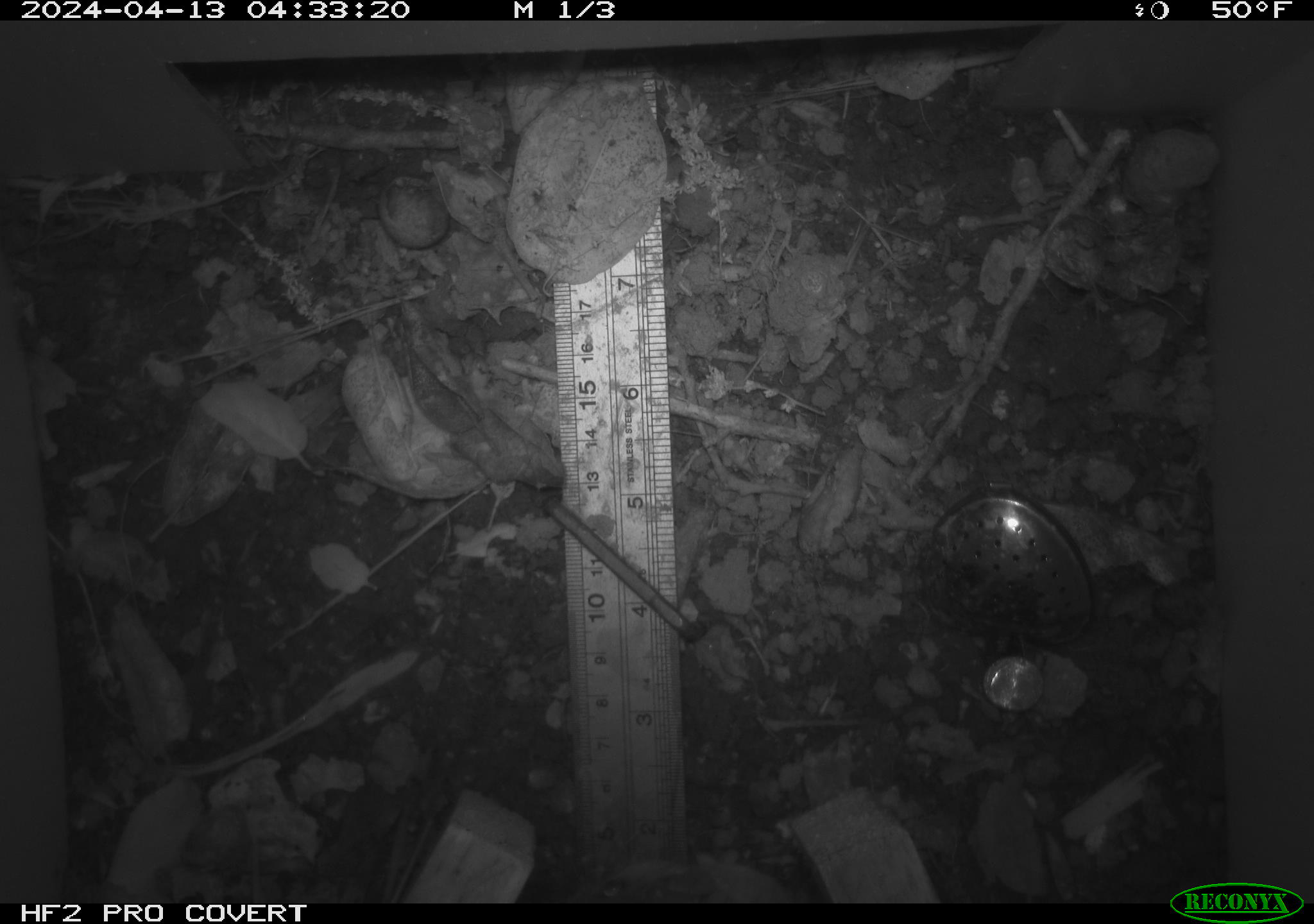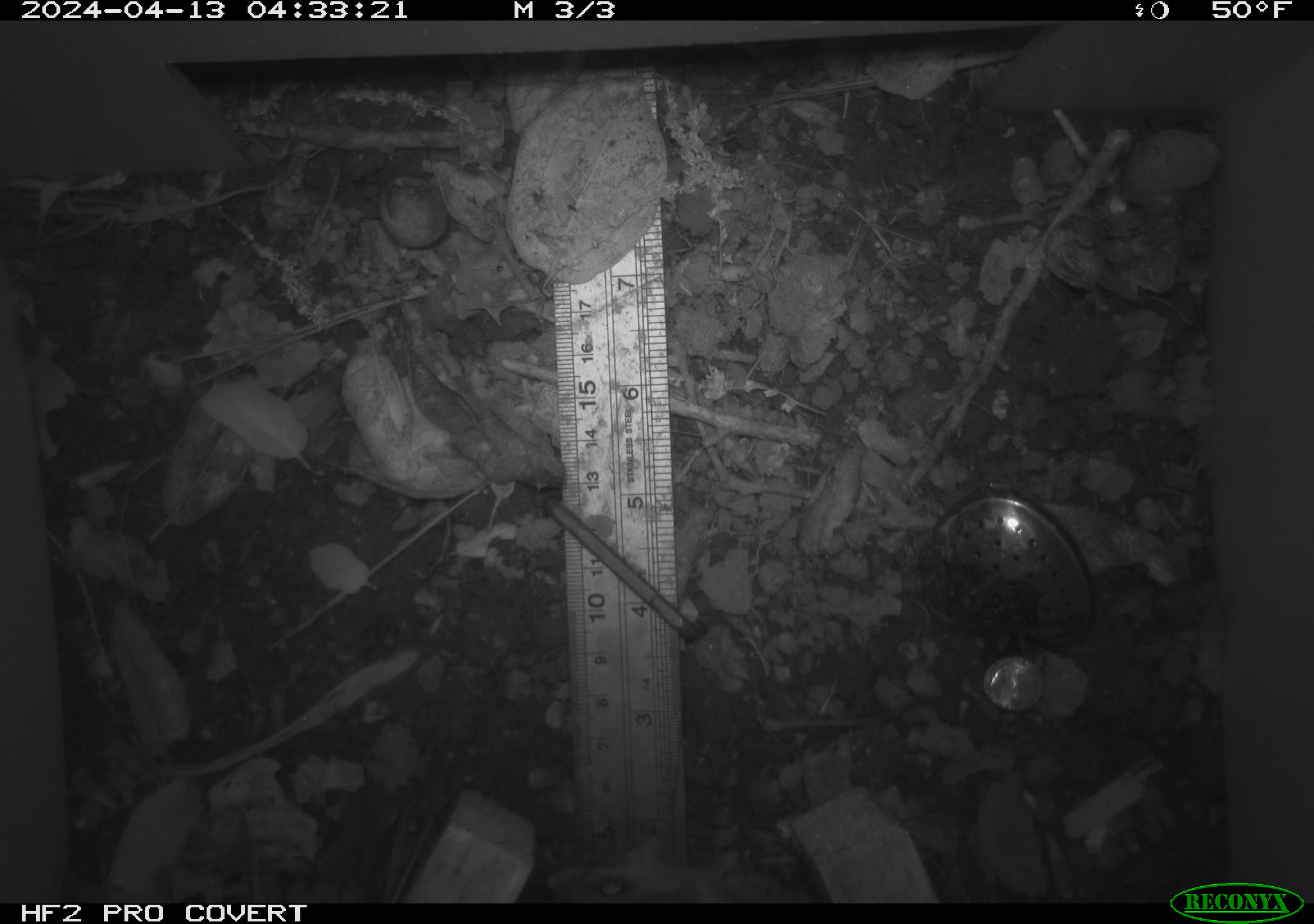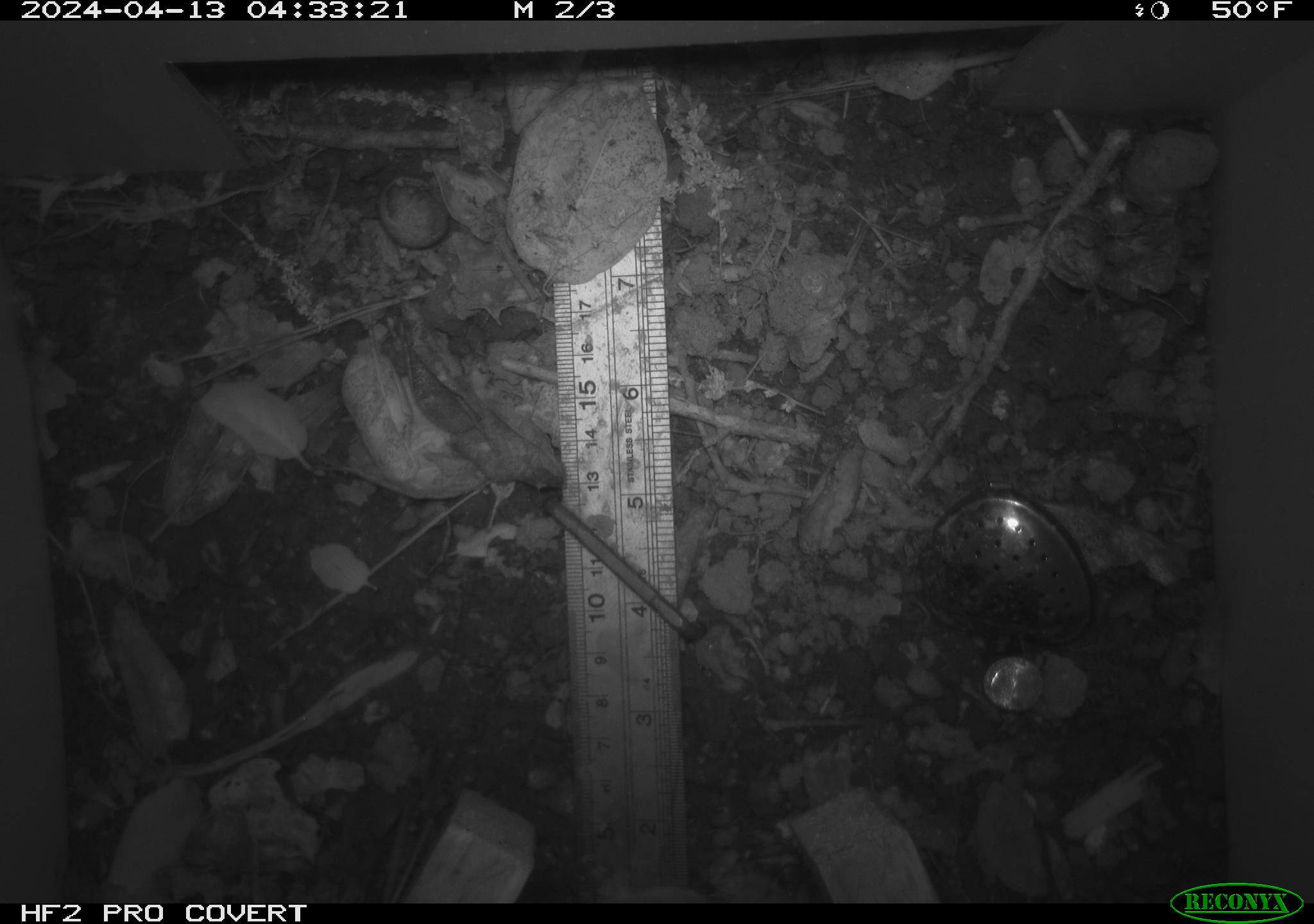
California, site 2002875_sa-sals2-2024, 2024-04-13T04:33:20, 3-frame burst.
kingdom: Animalia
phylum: Chordata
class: Mammalia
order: Rodentia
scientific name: Rodentia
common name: rodent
Rodent (Rodentia).